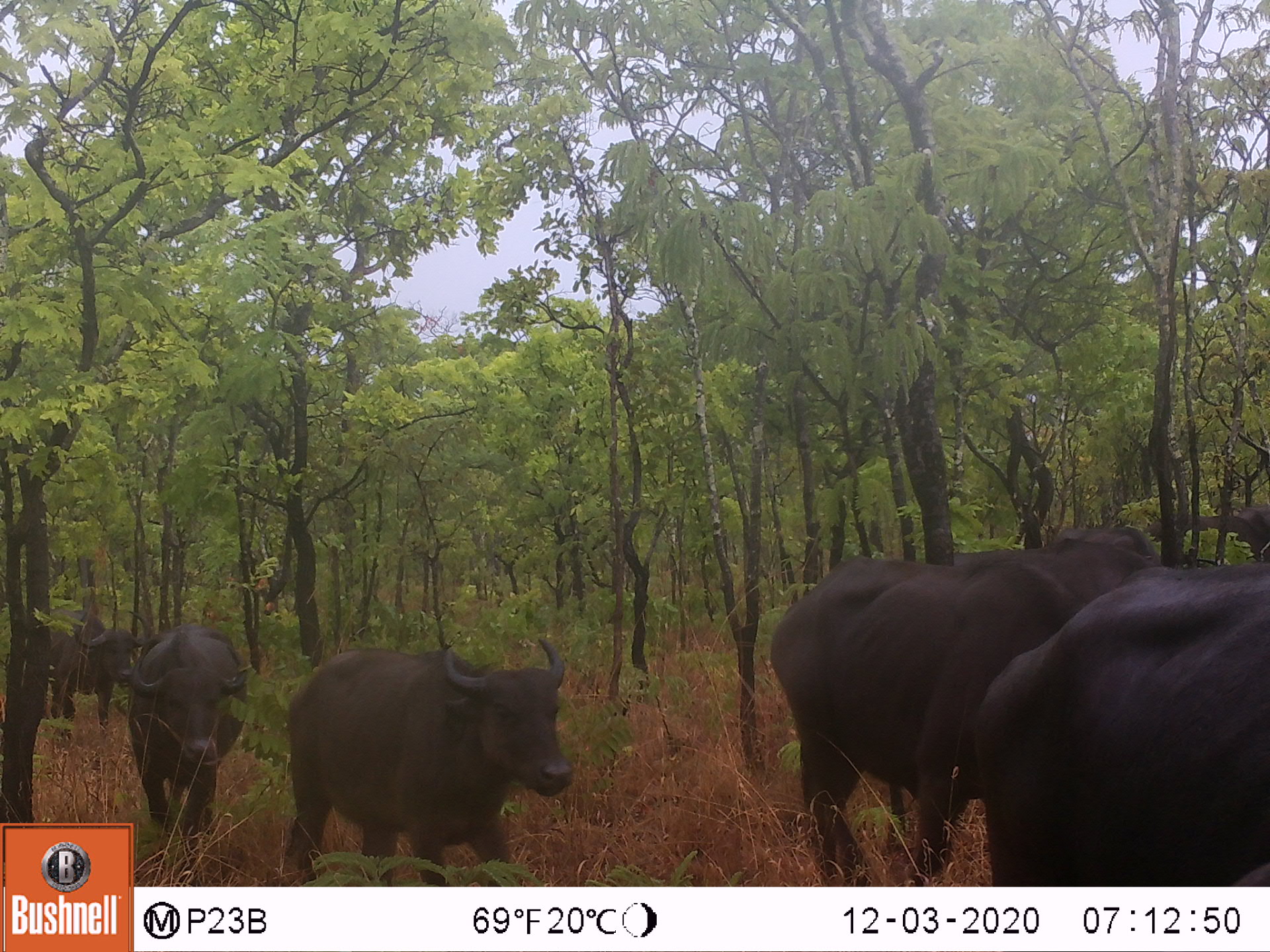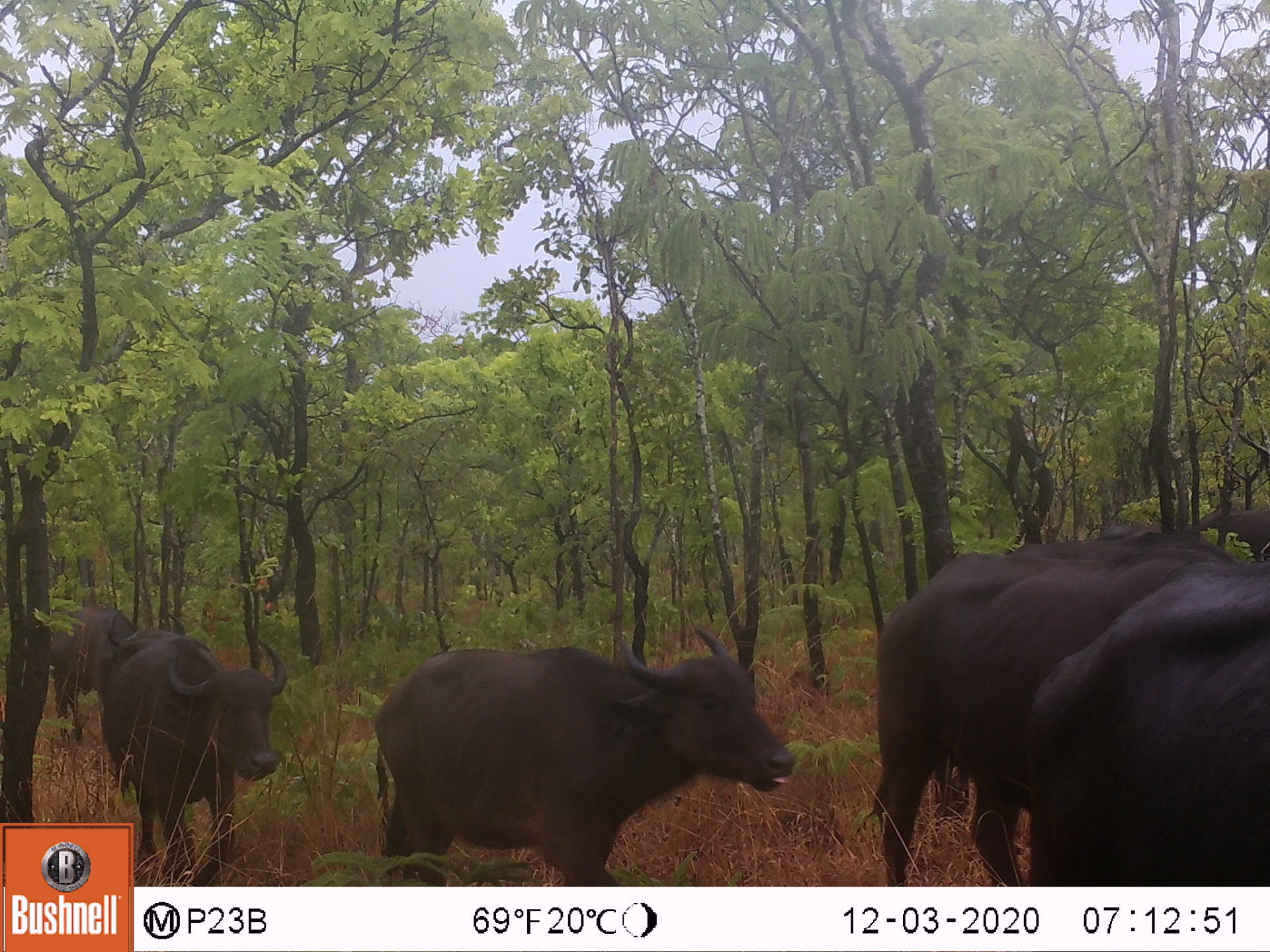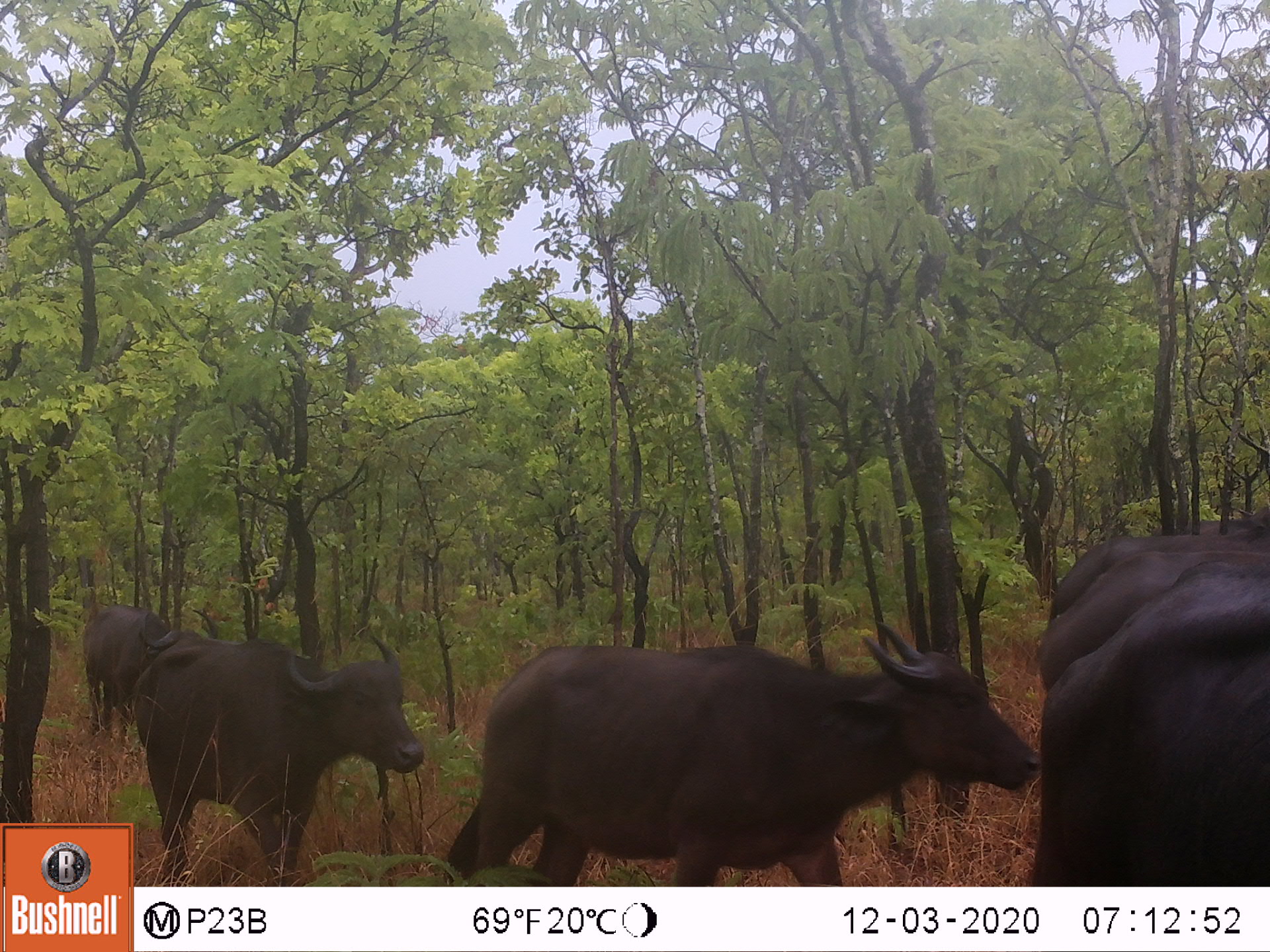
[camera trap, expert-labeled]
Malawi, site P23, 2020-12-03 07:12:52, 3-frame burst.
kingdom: Animalia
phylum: Chordata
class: Mammalia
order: Artiodactyla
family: Bovidae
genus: Syncerus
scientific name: Syncerus caffer caffer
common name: cape buffalo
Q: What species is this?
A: Cape buffalo (Syncerus caffer caffer).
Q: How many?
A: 6.